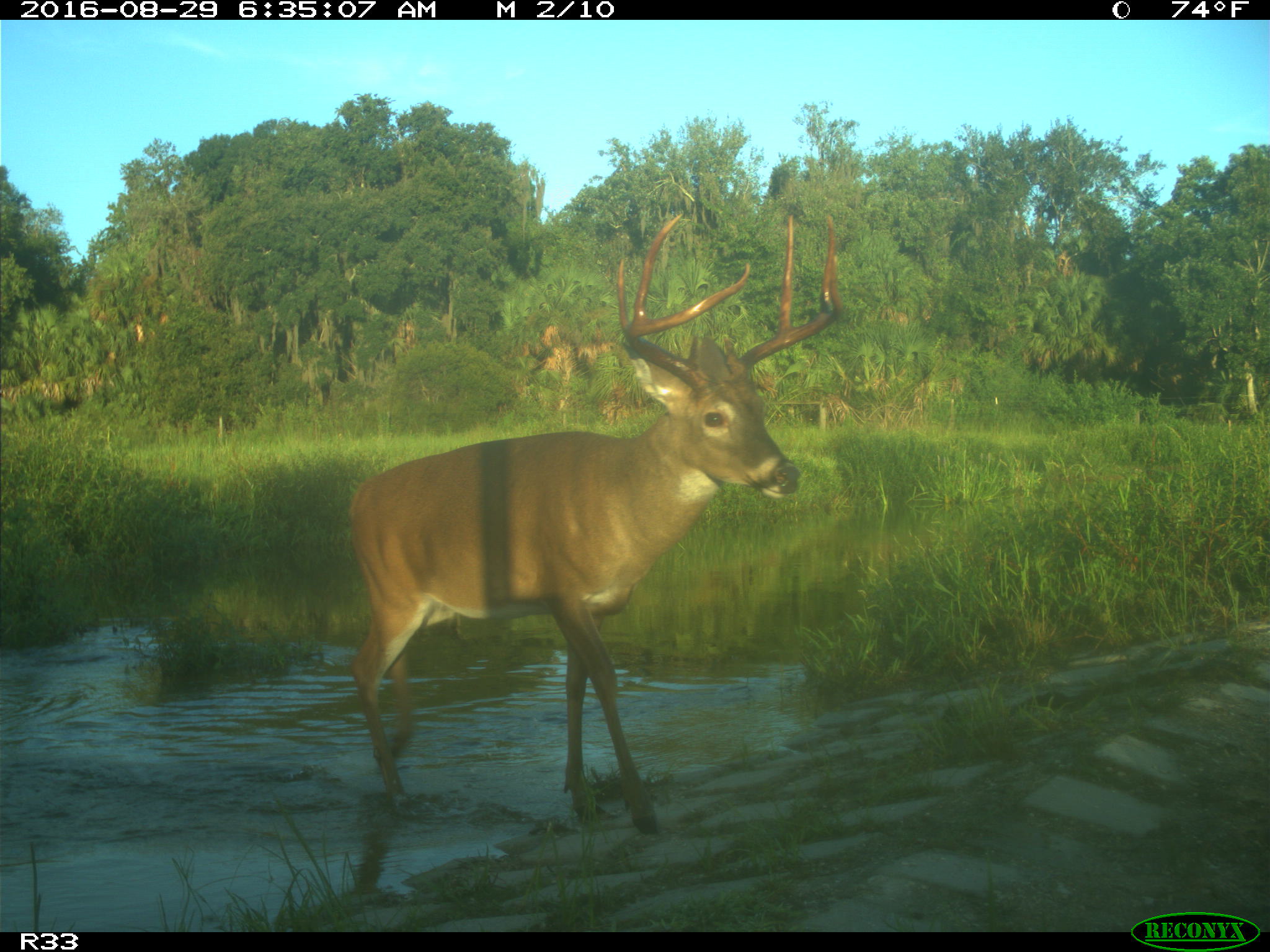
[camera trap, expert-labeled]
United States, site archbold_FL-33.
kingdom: Animalia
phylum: Chordata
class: Mammalia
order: Artiodactyla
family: Cervidae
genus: Odocoileus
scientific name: Odocoileus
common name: deer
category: unidentified deer